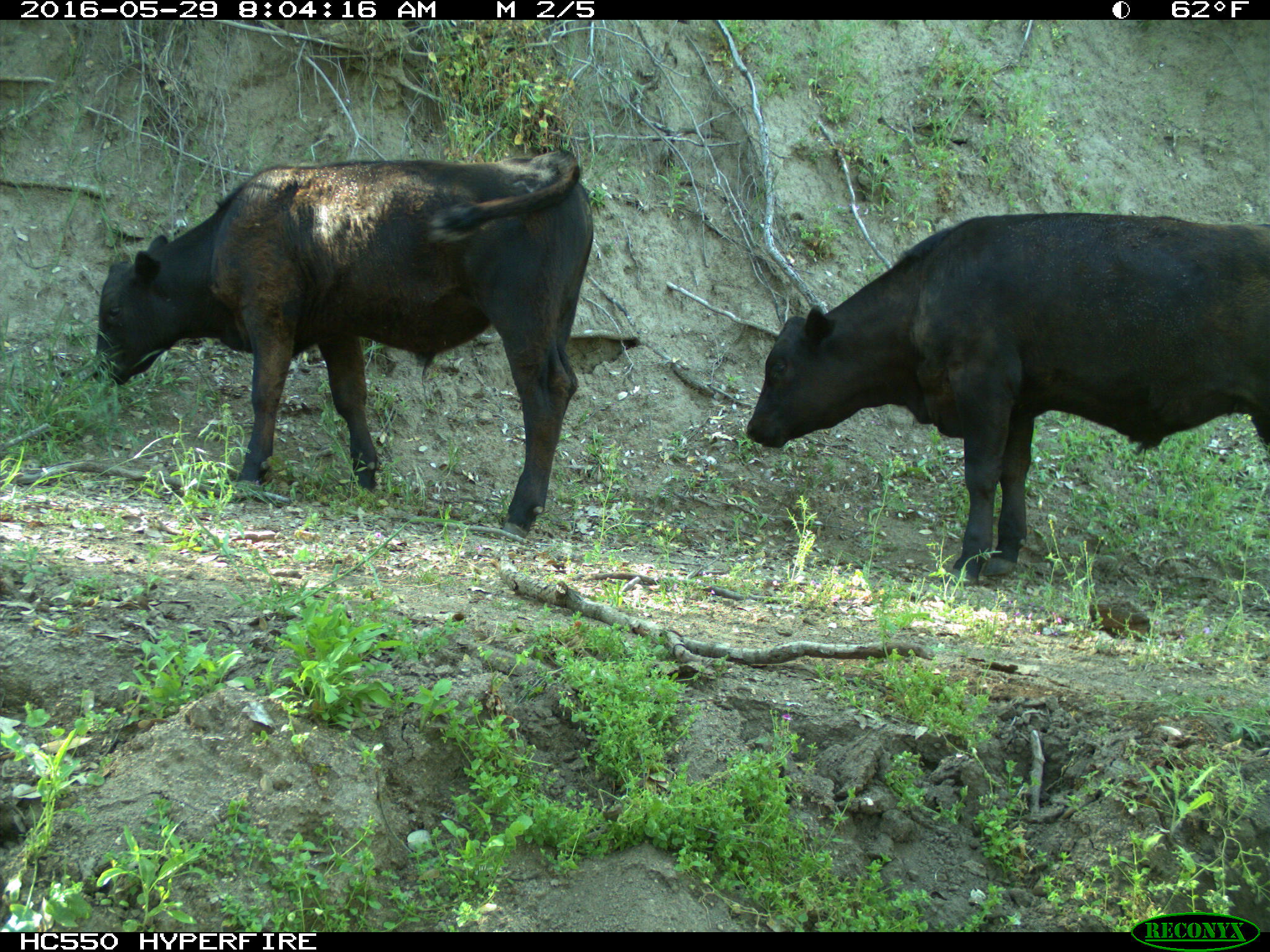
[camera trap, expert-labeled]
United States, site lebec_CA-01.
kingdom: Animalia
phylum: Chordata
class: Mammalia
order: Artiodactyla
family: Bovidae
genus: Bos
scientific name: Bos taurus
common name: domestic cow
Bos taurus (domestic cow).